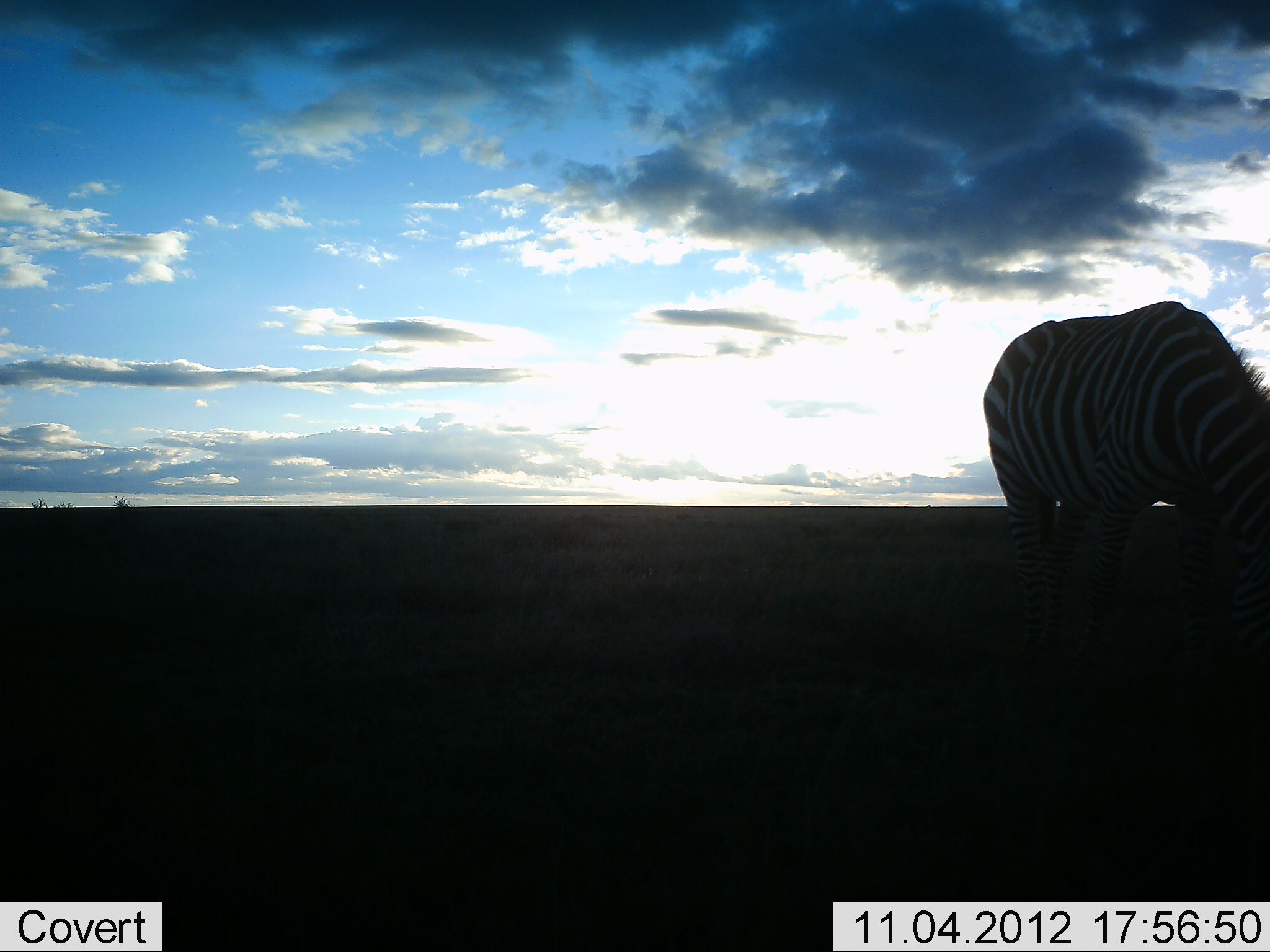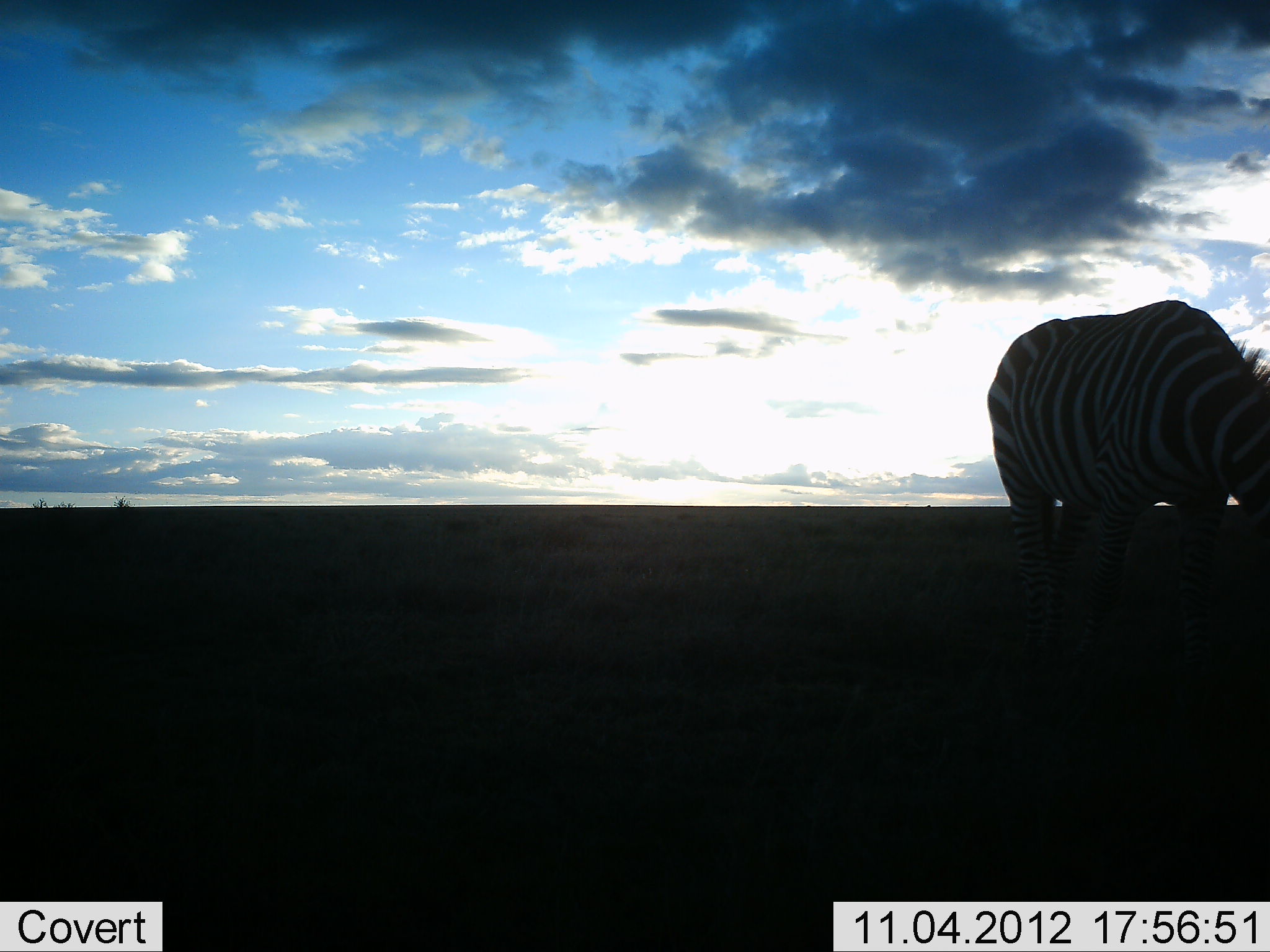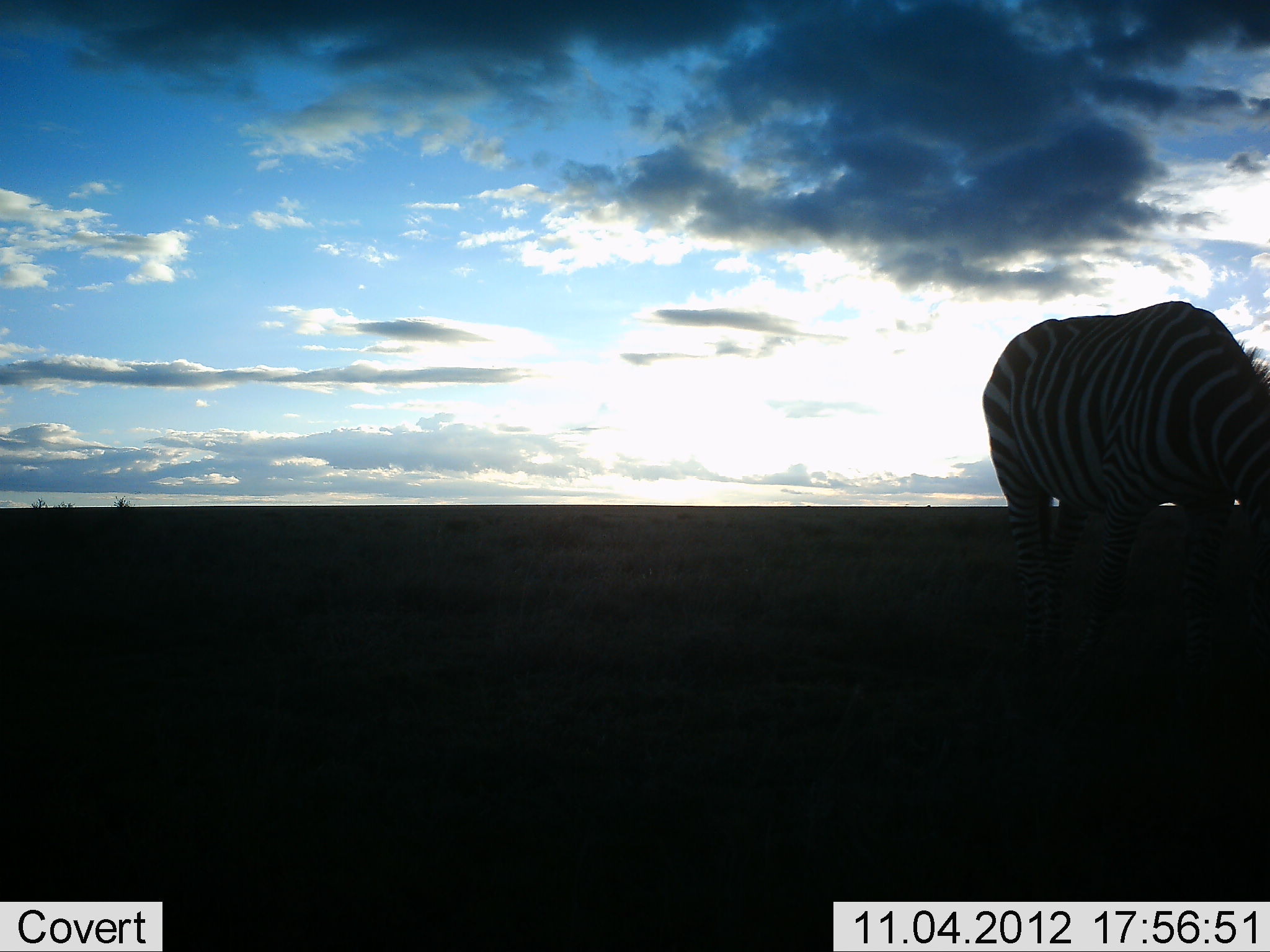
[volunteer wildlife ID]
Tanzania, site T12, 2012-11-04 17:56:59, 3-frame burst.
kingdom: Animalia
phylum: Chordata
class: Mammalia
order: Perissodactyla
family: Equidae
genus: Equus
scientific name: Equus quagga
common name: plains zebra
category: zebra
Zebra (plains zebra) (Equus quagga), count 1. Behavior (volunteer vote fractions): standing 20%, resting 0%, moving 0%, interacting 0%. Young present (vote fraction): 0%. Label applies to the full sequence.